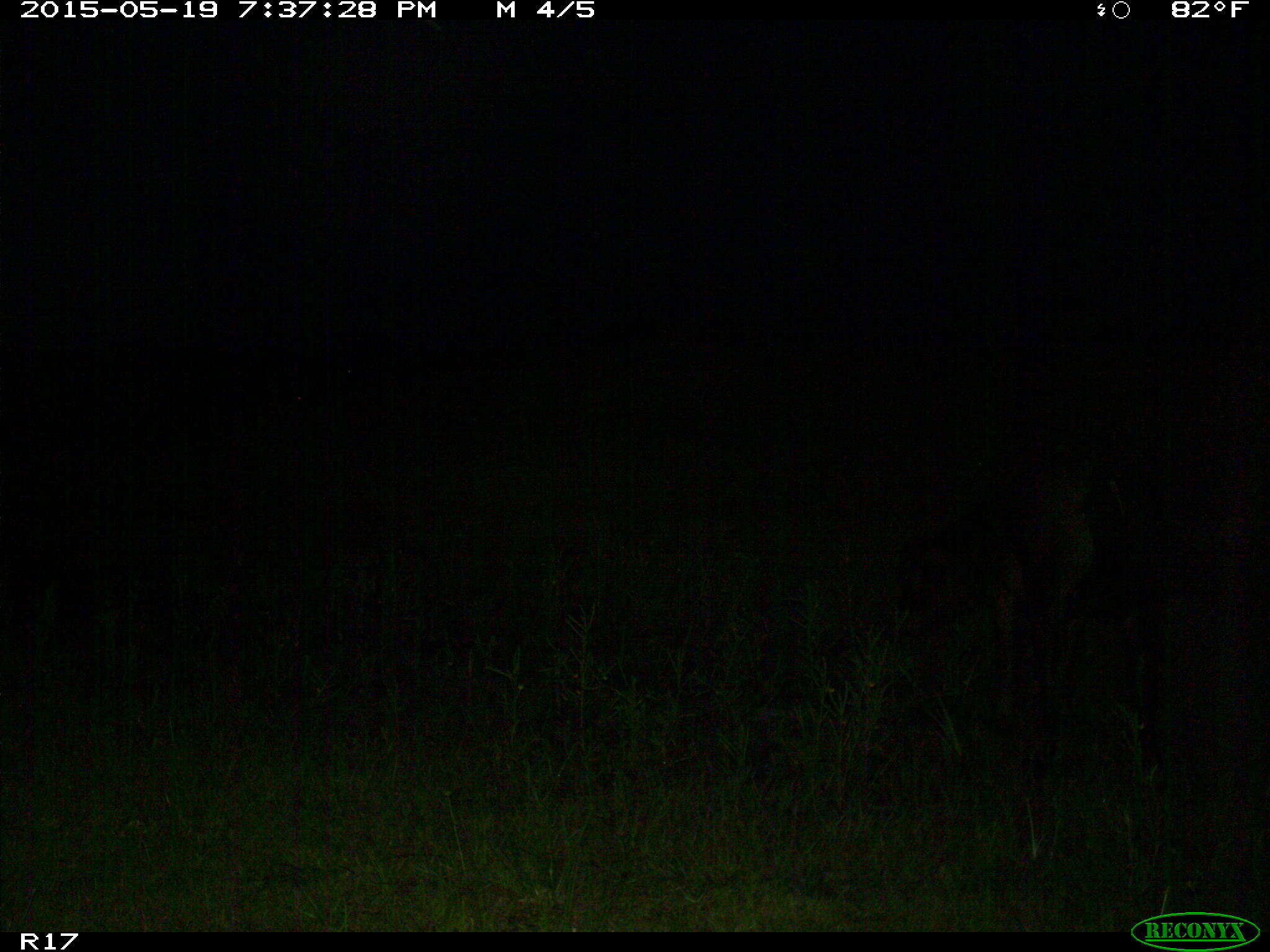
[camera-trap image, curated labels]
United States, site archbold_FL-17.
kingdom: Animalia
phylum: Chordata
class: Mammalia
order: Artiodactyla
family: Bovidae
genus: Bos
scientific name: Bos taurus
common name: domestic cow